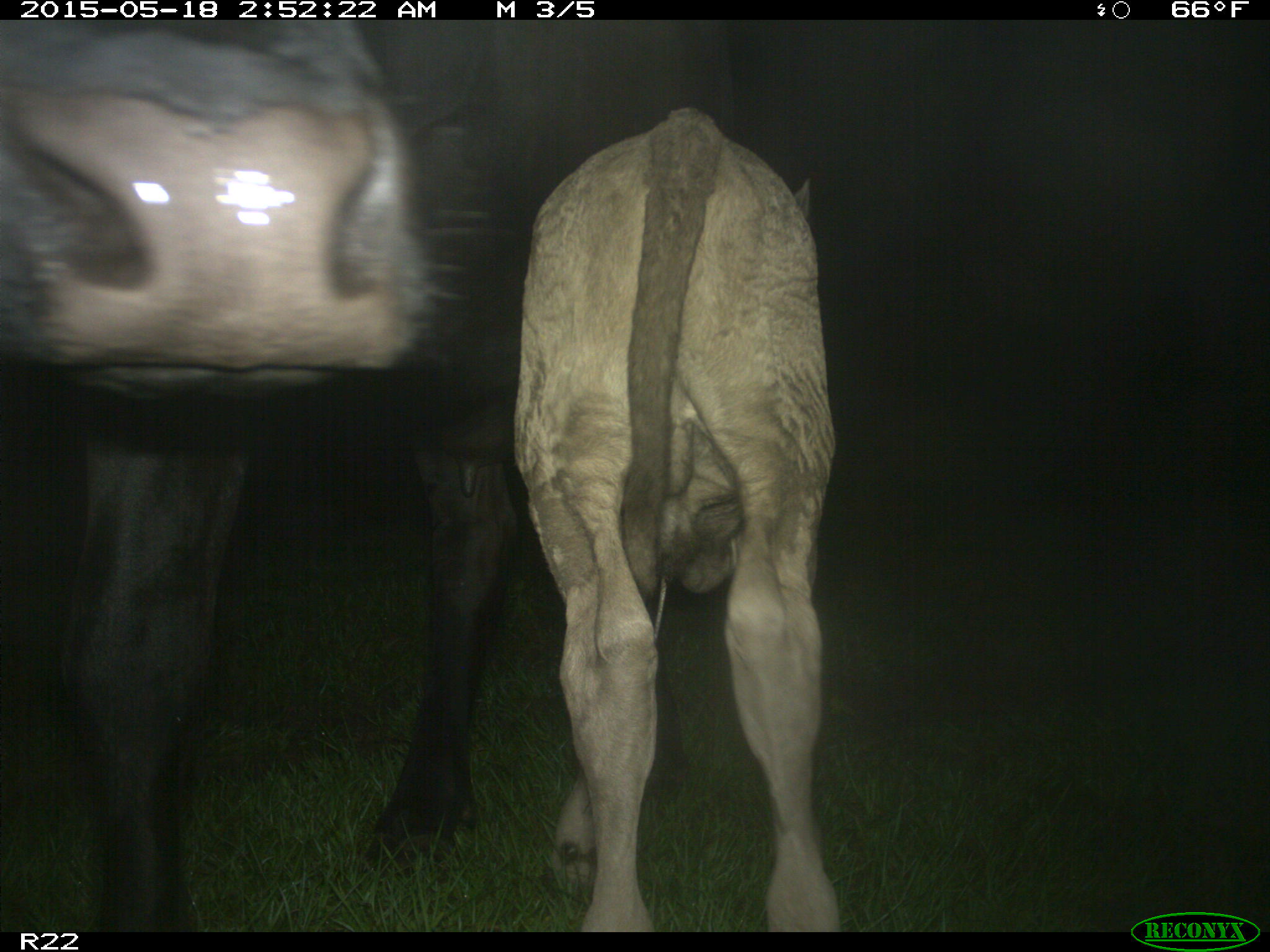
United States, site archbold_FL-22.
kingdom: Animalia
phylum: Chordata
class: Mammalia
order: Artiodactyla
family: Bovidae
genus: Bos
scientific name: Bos taurus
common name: domestic cow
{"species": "Bos taurus (domestic cow)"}